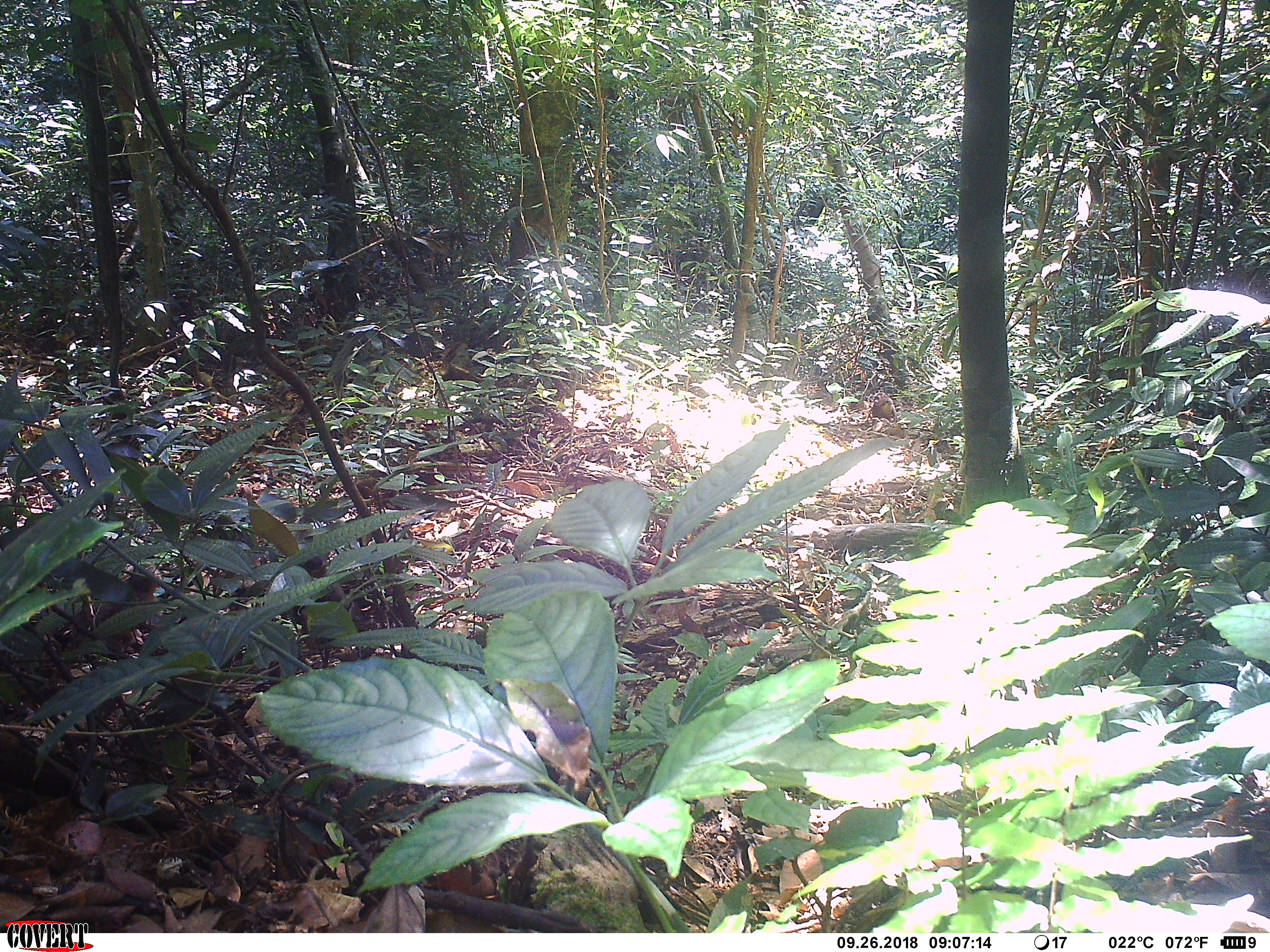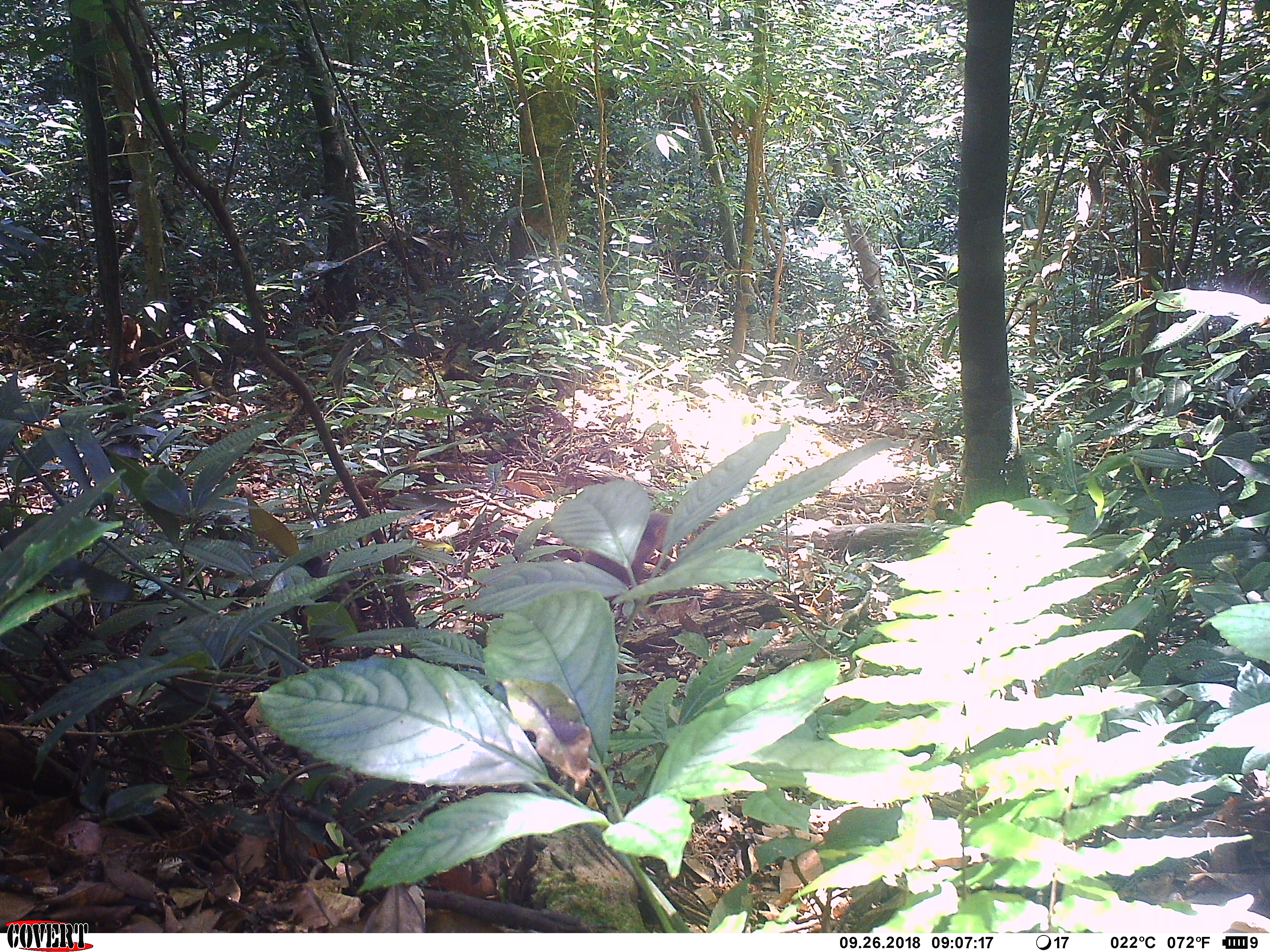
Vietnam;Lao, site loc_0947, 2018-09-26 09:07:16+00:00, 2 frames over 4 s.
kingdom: Animalia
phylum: Chordata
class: Mammalia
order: Primates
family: Cercopithecidae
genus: Macaca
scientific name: Macaca arctoides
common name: stump-tailed macaque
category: stump tailed macaque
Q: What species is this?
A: Stump tailed macaque (stump-tailed macaque) (Macaca arctoides).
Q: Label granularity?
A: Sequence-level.